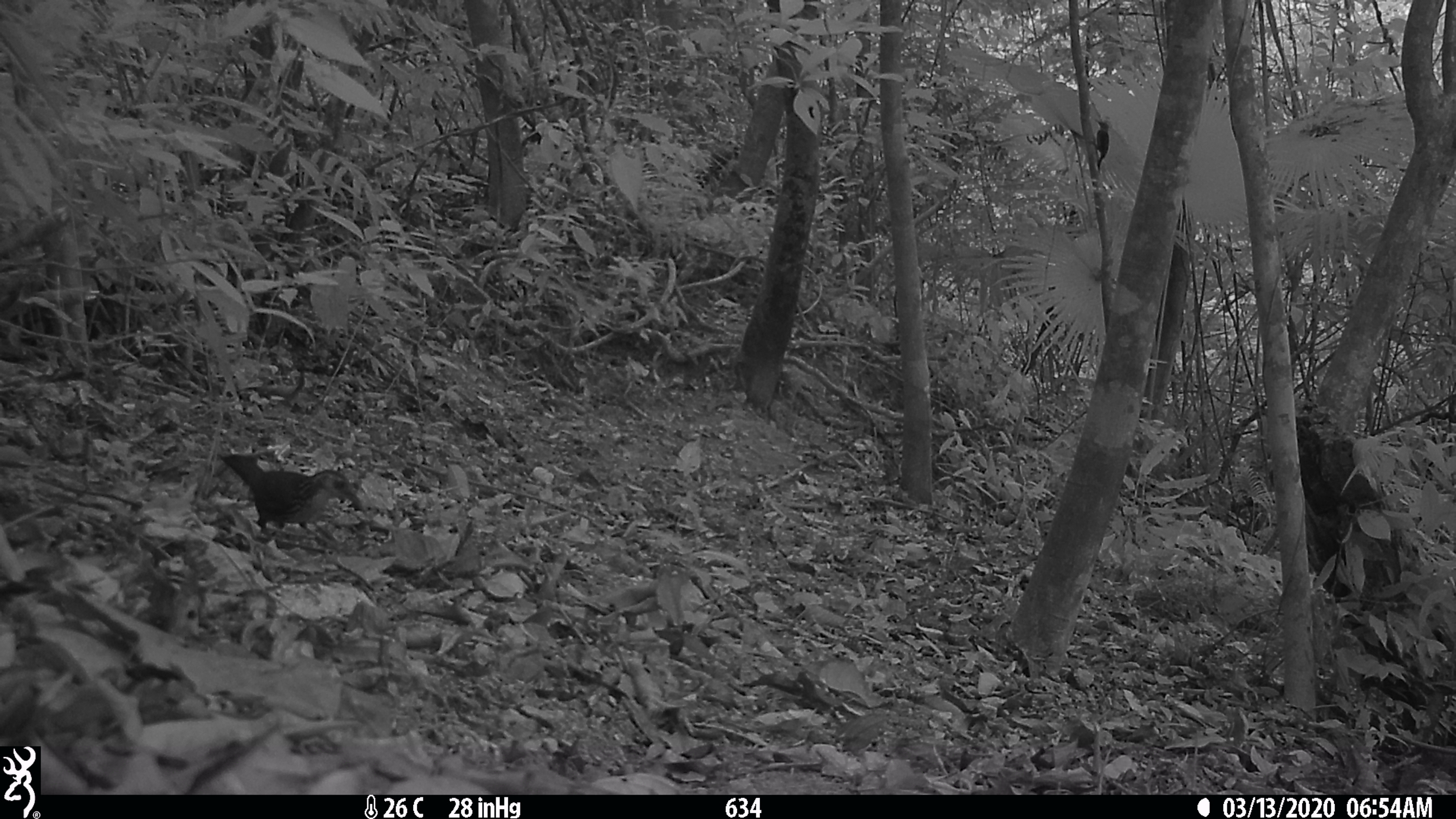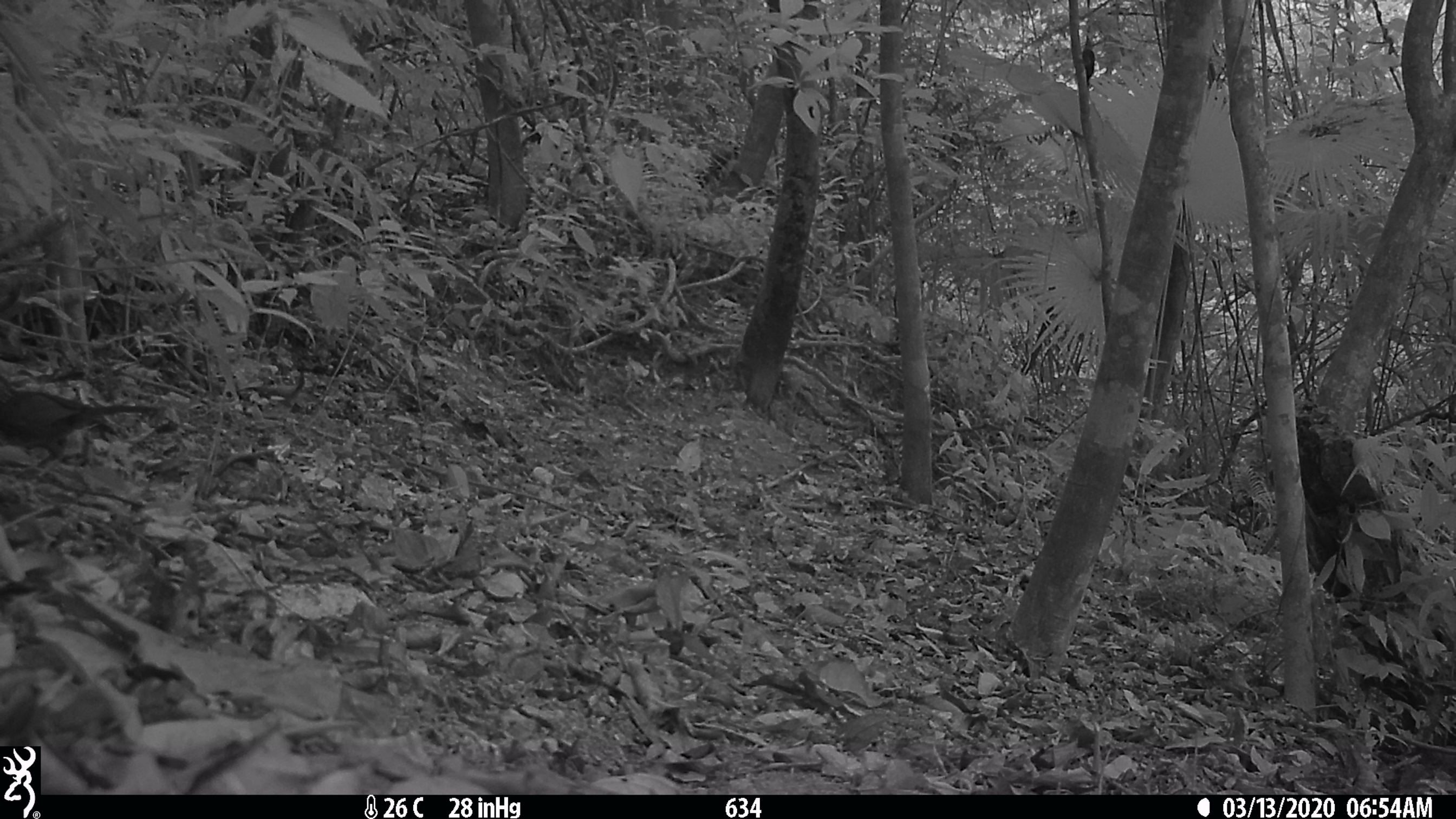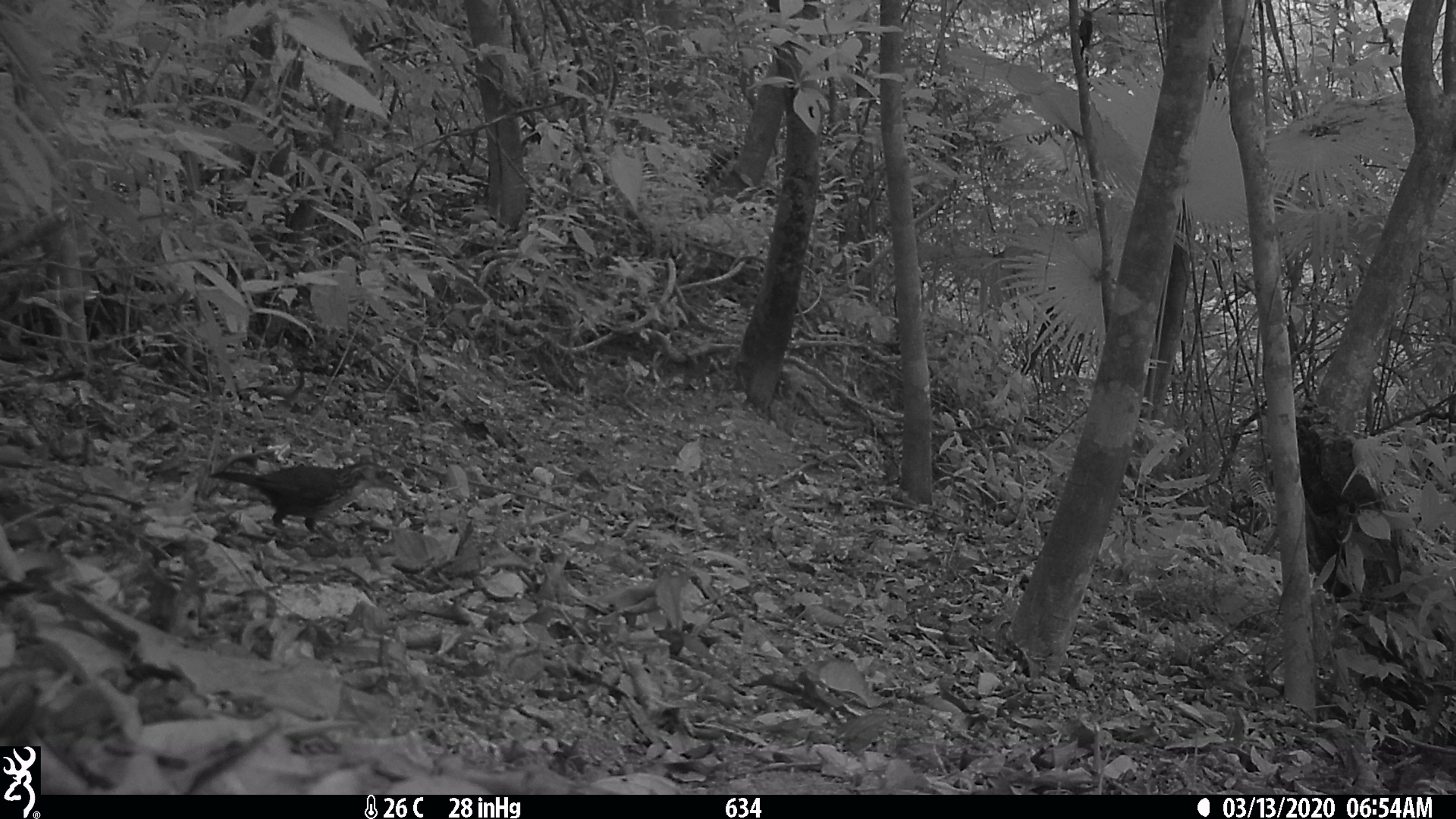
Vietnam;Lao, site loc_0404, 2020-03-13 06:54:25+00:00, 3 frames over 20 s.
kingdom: Animalia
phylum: Chordata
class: Aves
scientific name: Aves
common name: bird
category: unidentified bird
Unidentified bird (bird) (Aves). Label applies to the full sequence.